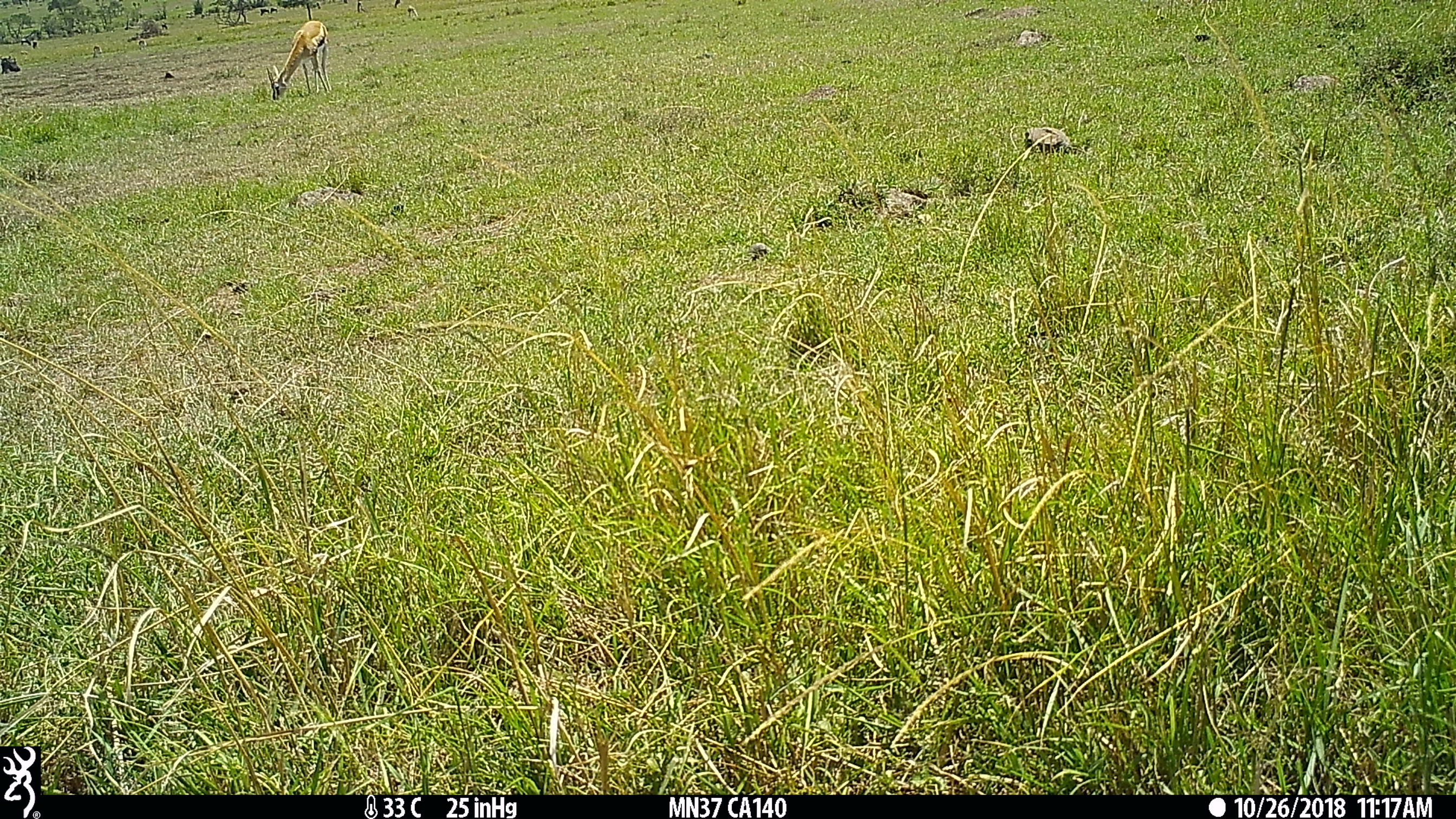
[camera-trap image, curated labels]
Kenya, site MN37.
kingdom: Animalia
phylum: Chordata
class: Mammalia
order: Artiodactyla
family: Bovidae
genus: Eudorcas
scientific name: Eudorcas thomsonii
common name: thomon's gazelle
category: gazelle thomsons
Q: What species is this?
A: Gazelle thomsons (thomon's gazelle) (Eudorcas thomsonii).